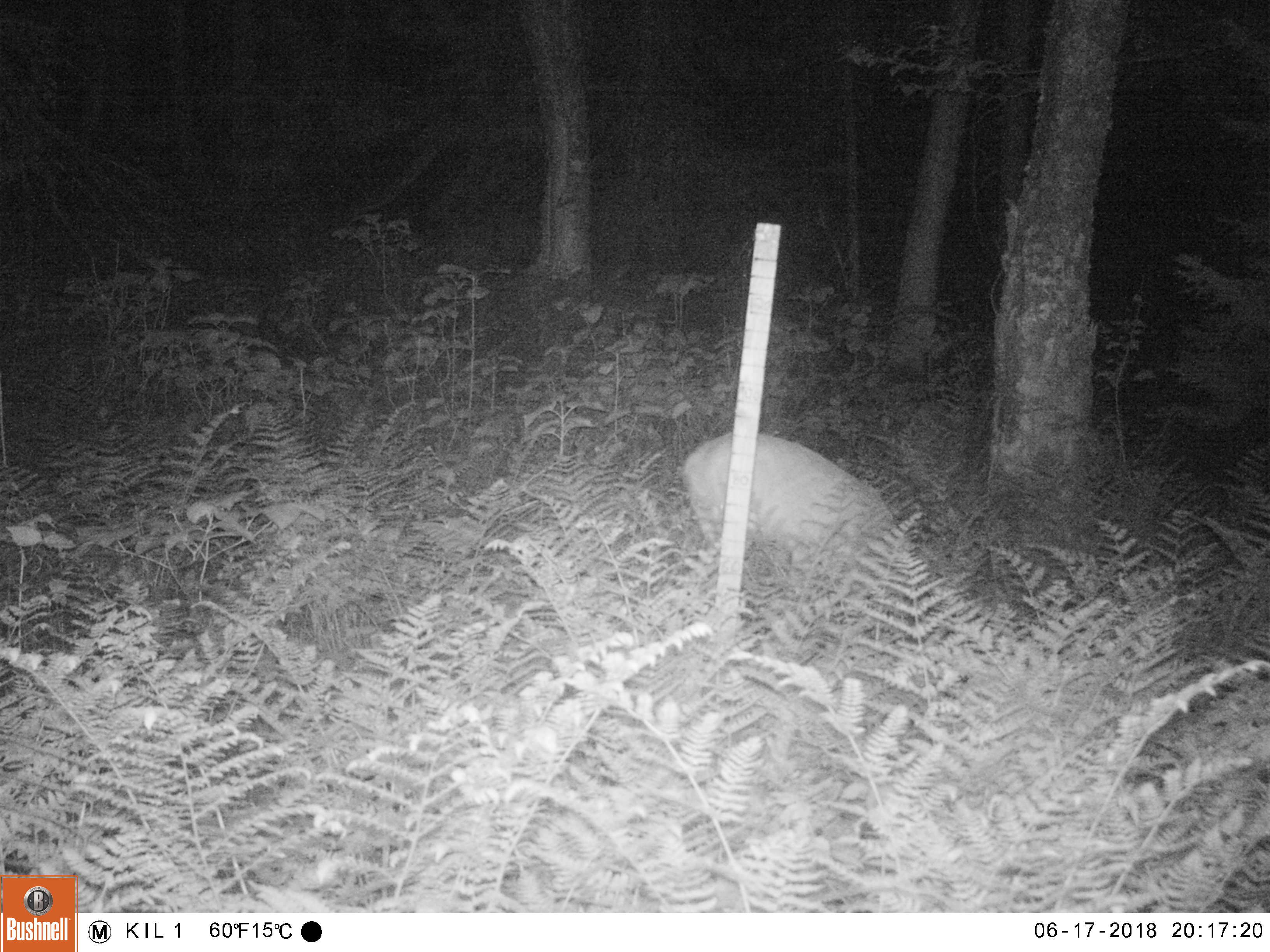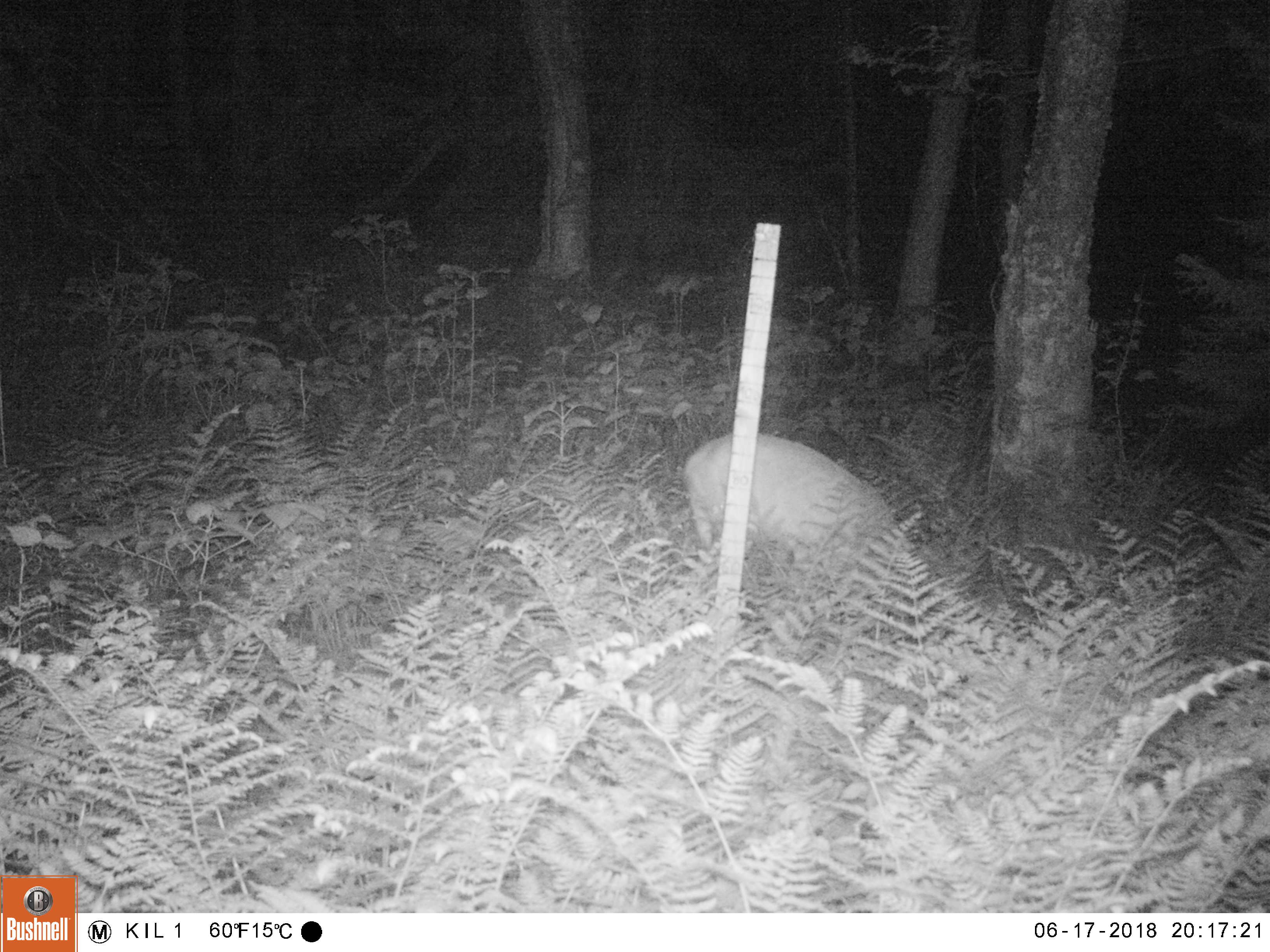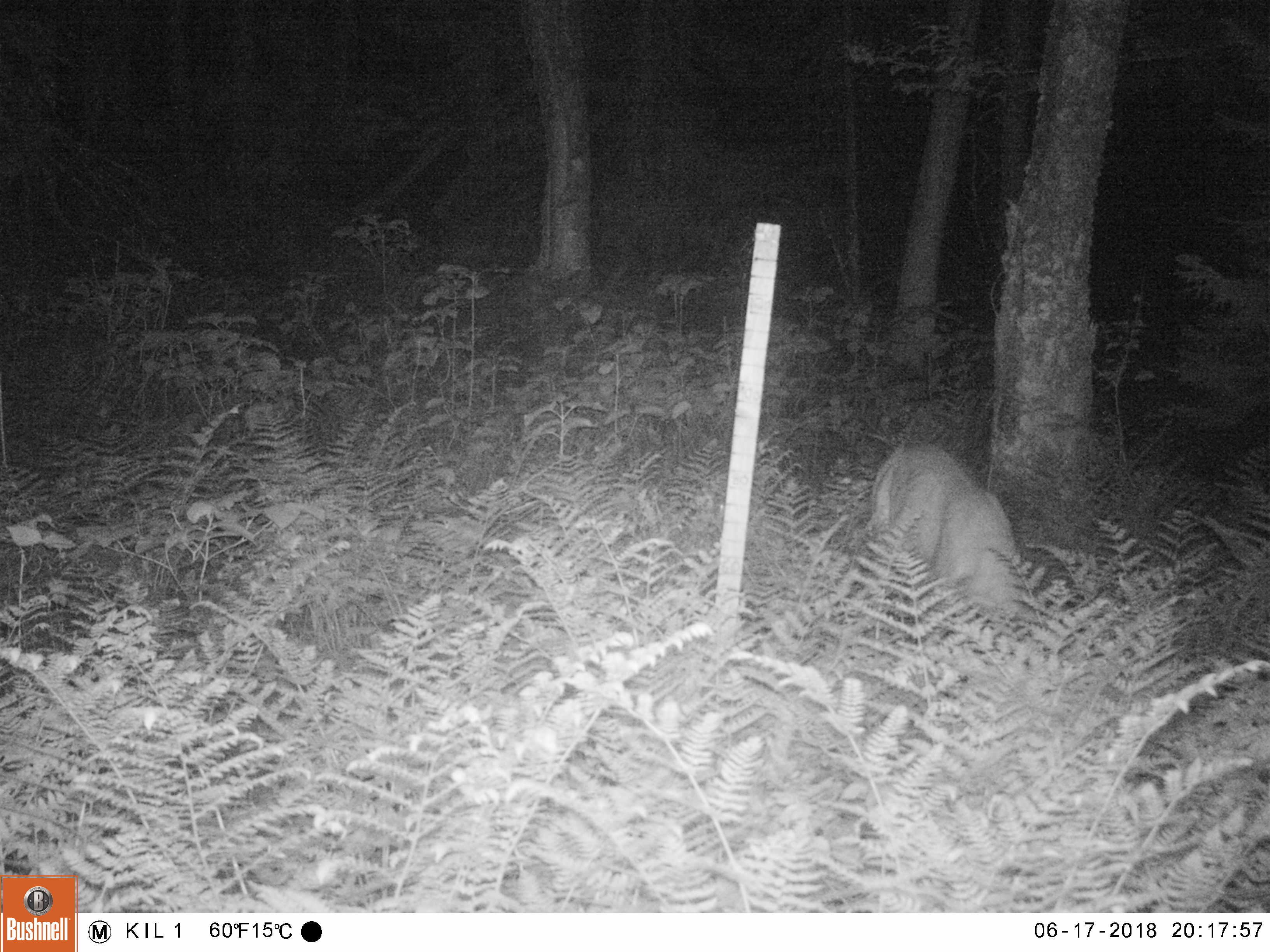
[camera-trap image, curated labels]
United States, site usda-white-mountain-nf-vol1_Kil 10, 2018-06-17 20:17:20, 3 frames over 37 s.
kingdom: Animalia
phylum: Chordata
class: Mammalia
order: Artiodactyla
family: Cervidae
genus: Odocoileus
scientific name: Odocoileus virginianus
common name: white-tailed deer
White-tailed deer (Odocoileus virginianus).